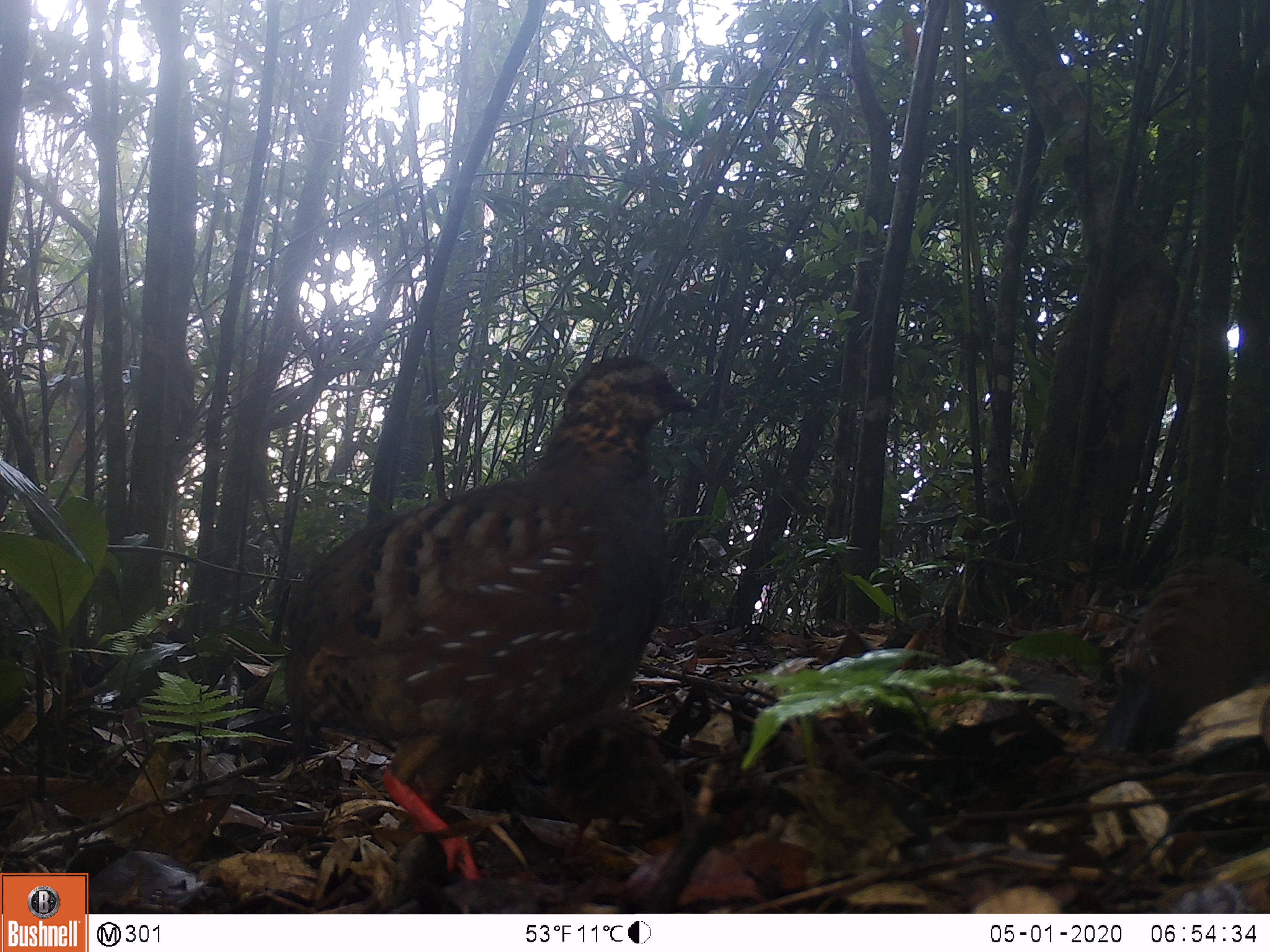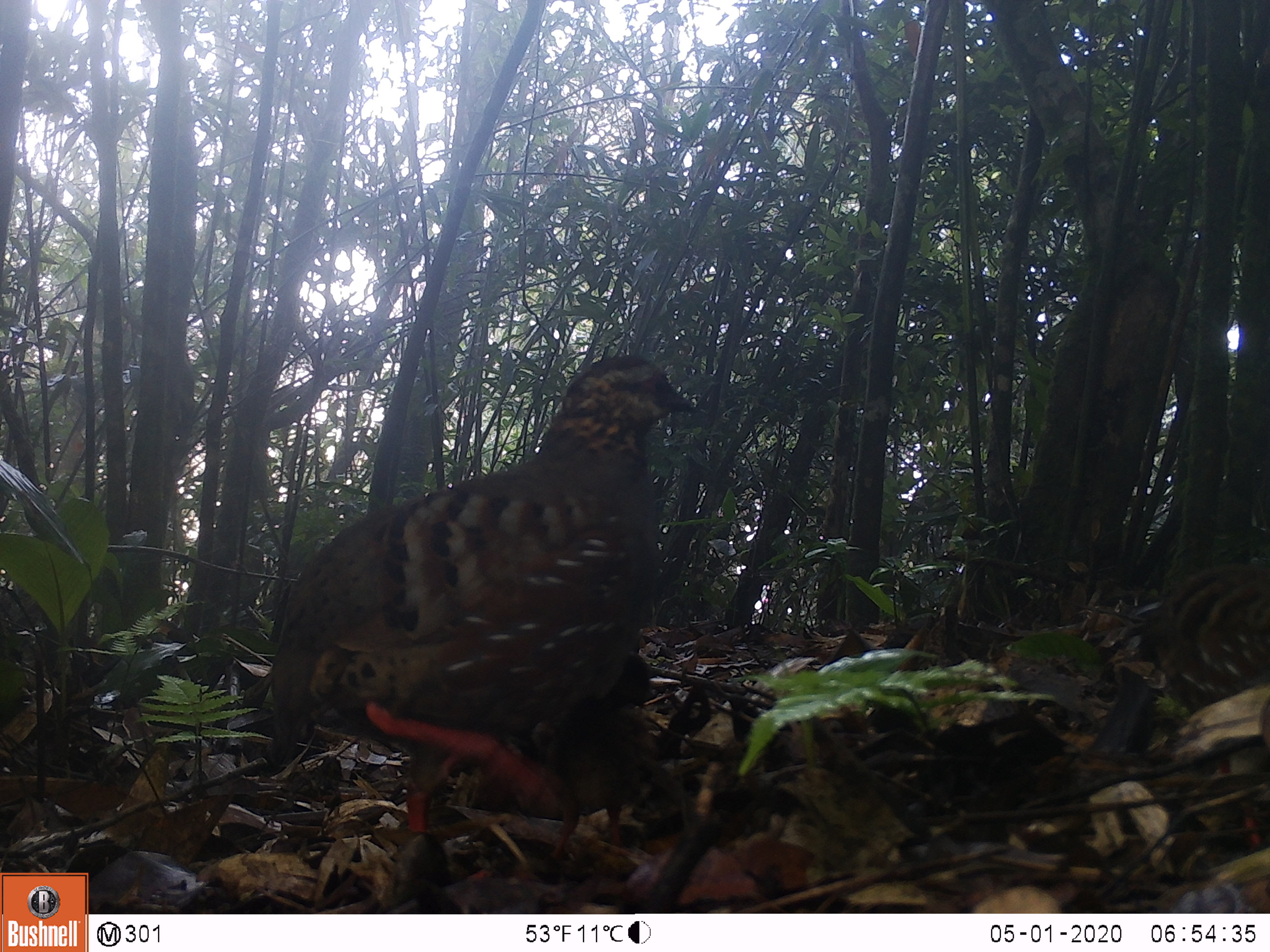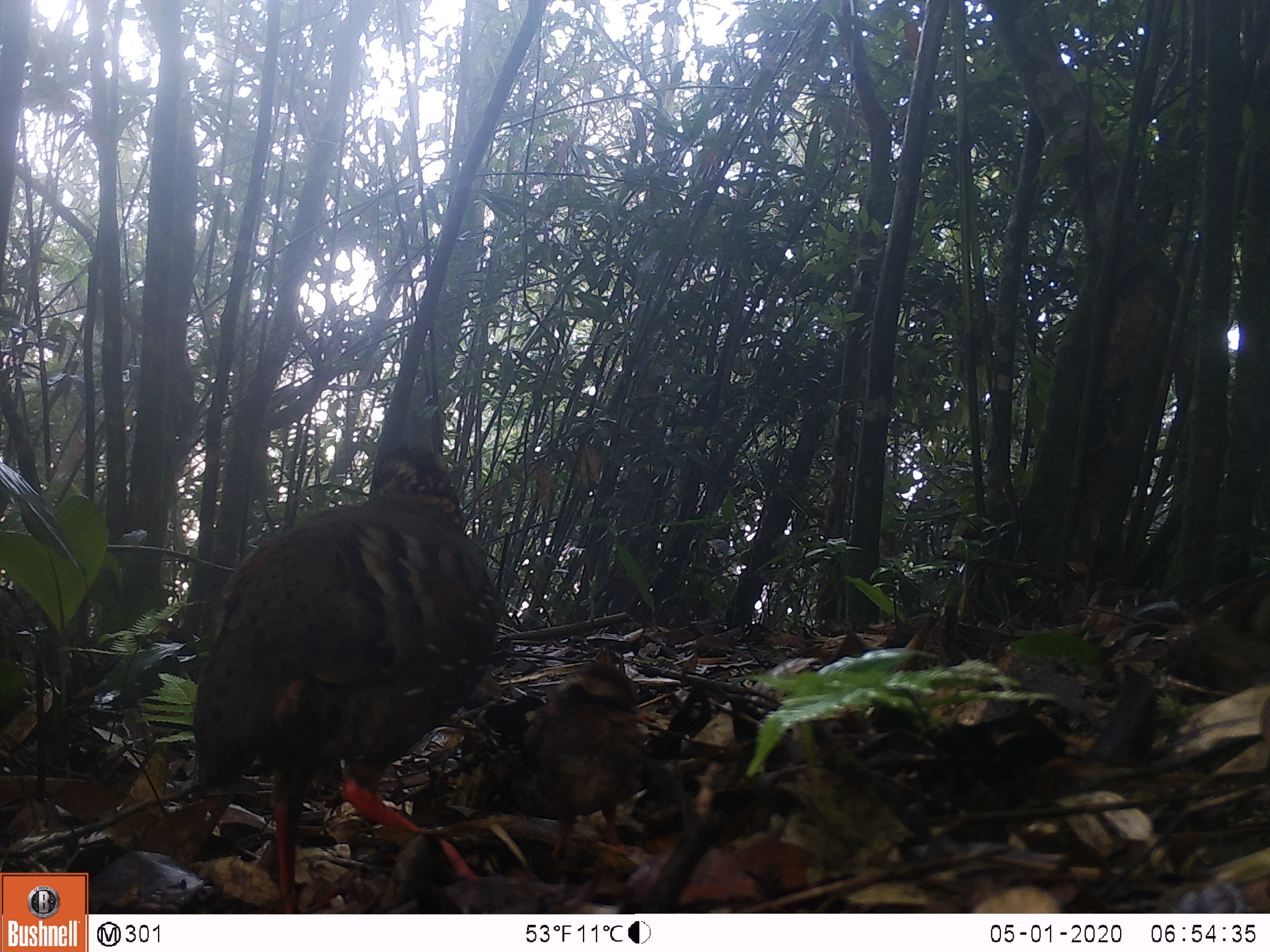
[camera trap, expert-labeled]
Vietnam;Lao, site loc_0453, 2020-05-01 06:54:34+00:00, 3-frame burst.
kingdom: Animalia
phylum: Chordata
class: Aves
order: Galliformes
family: Phasianidae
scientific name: Phasianidae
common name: partridge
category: unidentified partridge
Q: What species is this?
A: Unidentified partridge (partridge) (Phasianidae).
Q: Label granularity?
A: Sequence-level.